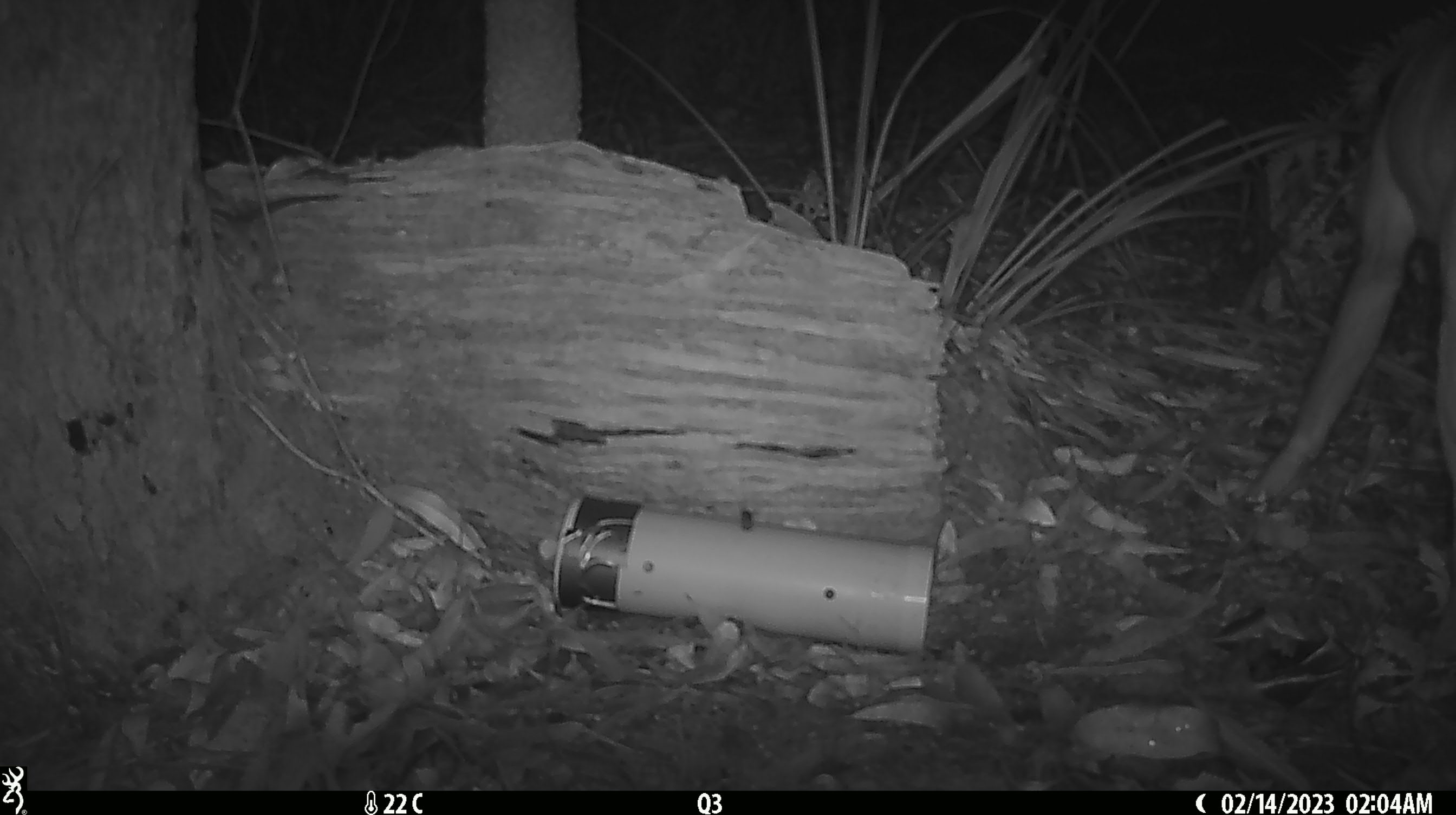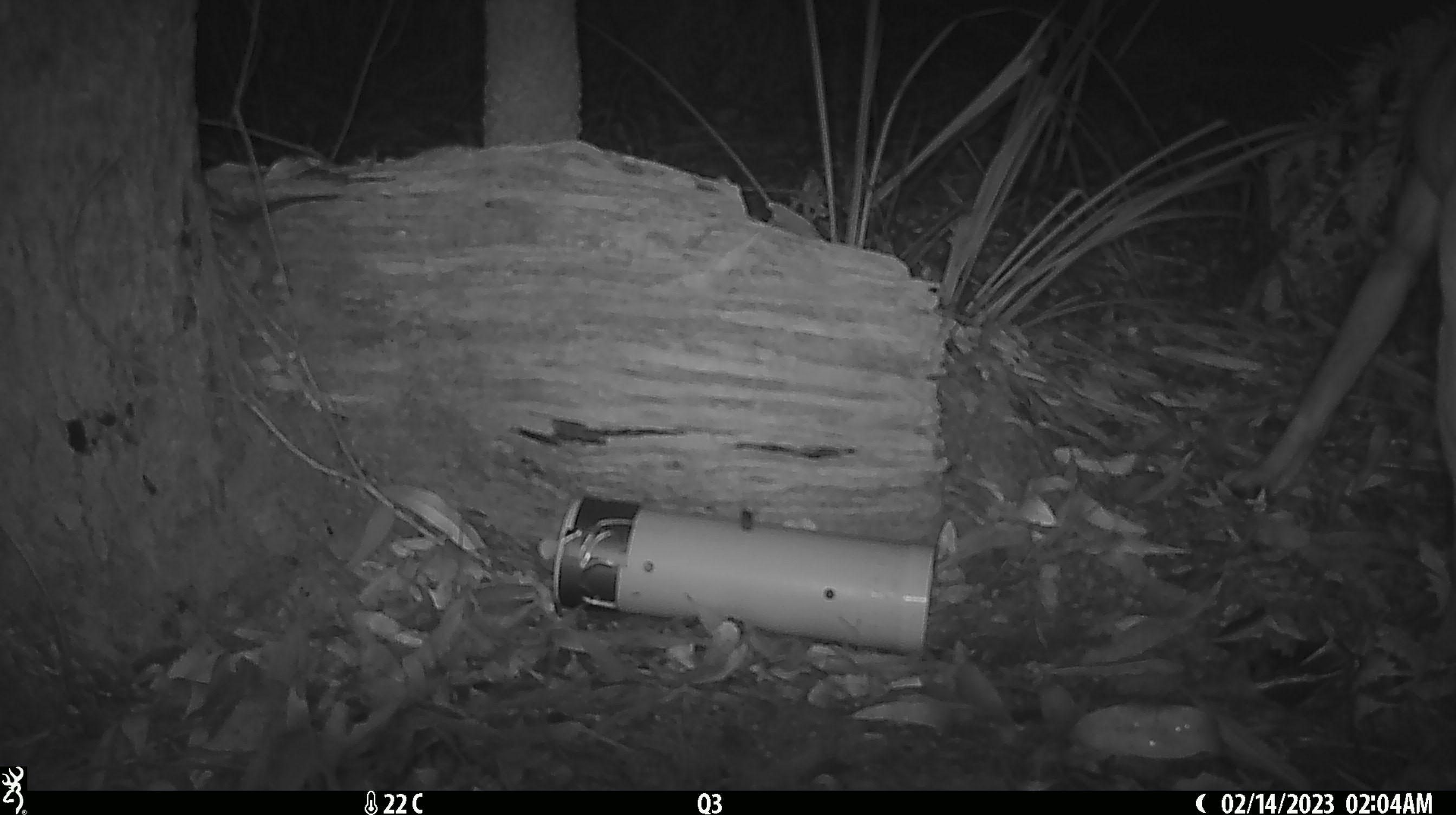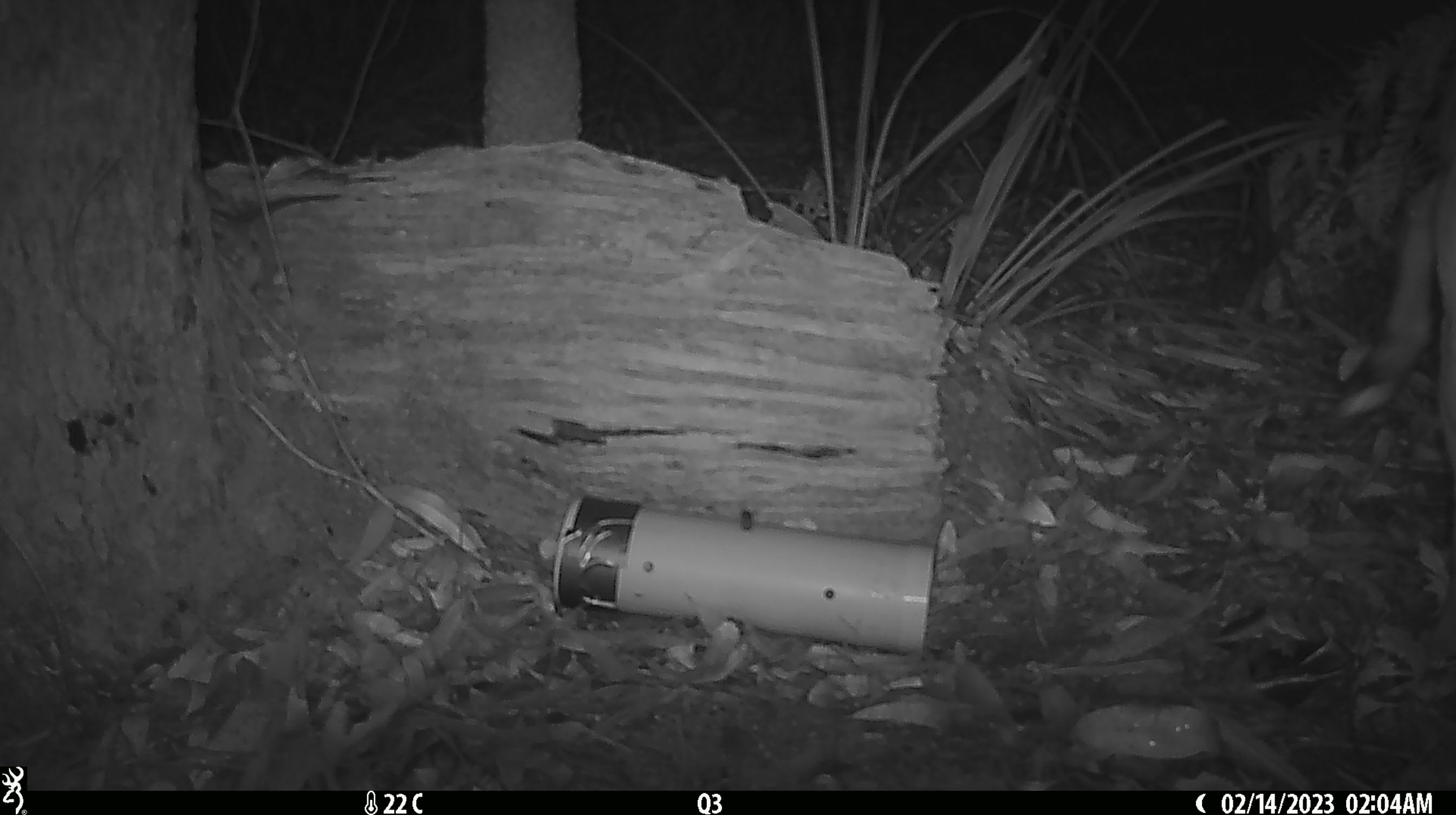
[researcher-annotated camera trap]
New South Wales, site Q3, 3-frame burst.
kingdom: Animalia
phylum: Chordata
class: Mammalia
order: Carnivora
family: Canidae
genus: Canis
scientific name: Canis familiaris dingo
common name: dingo